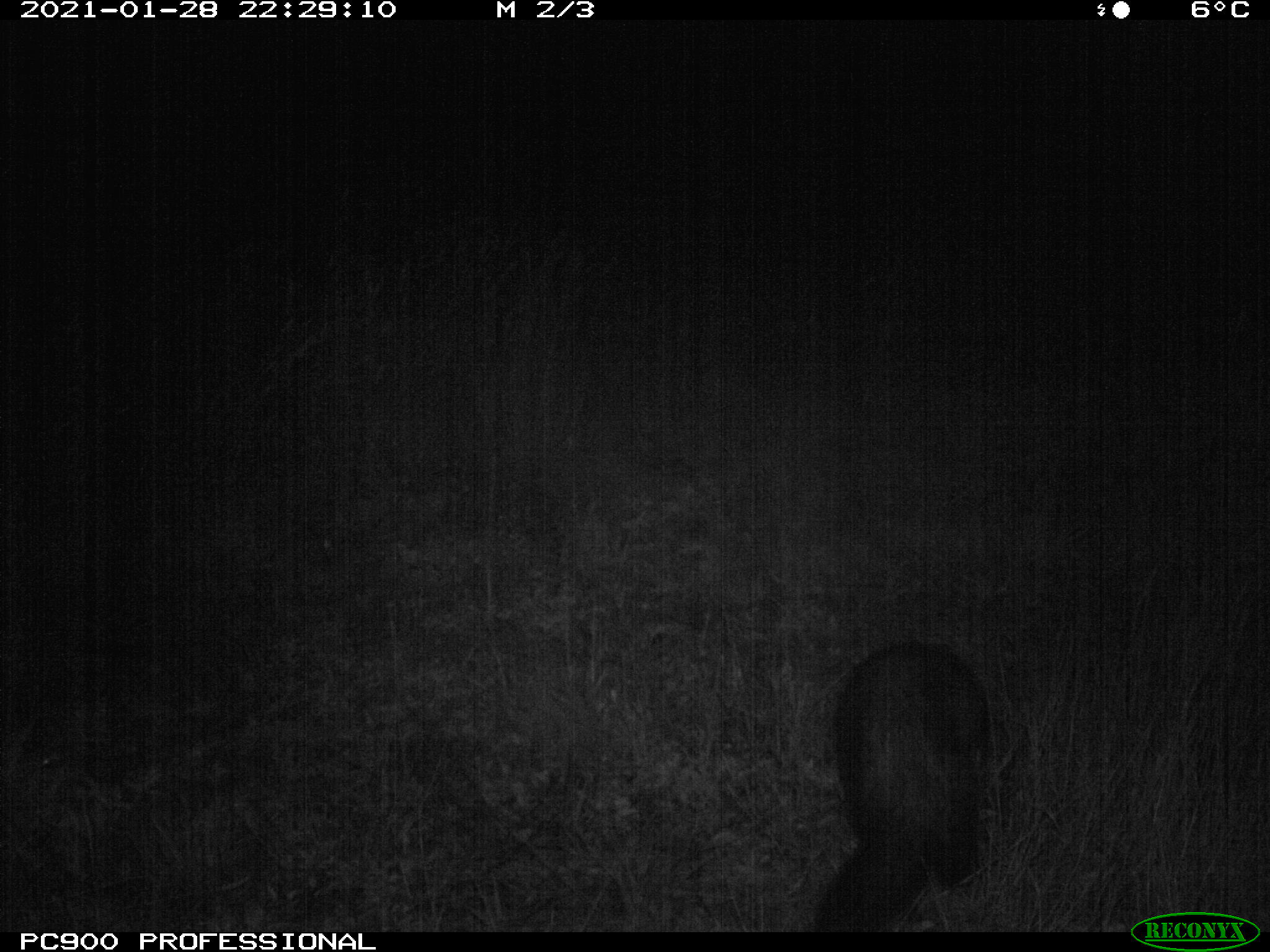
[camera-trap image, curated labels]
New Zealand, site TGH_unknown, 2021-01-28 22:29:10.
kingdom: Animalia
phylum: Chordata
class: Mammalia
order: Carnivora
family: Mustelidae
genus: Mustela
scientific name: Mustela furo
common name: ferret